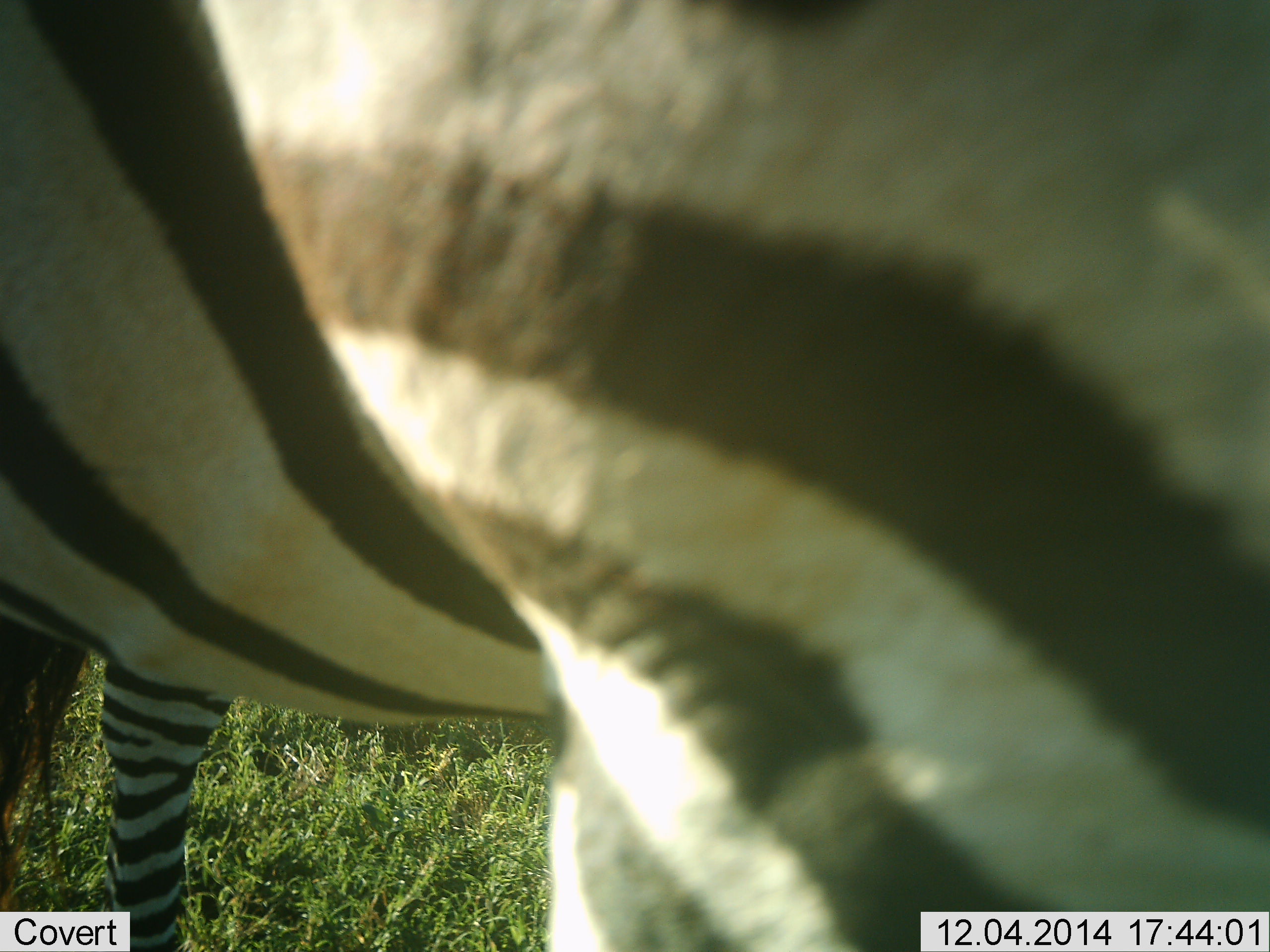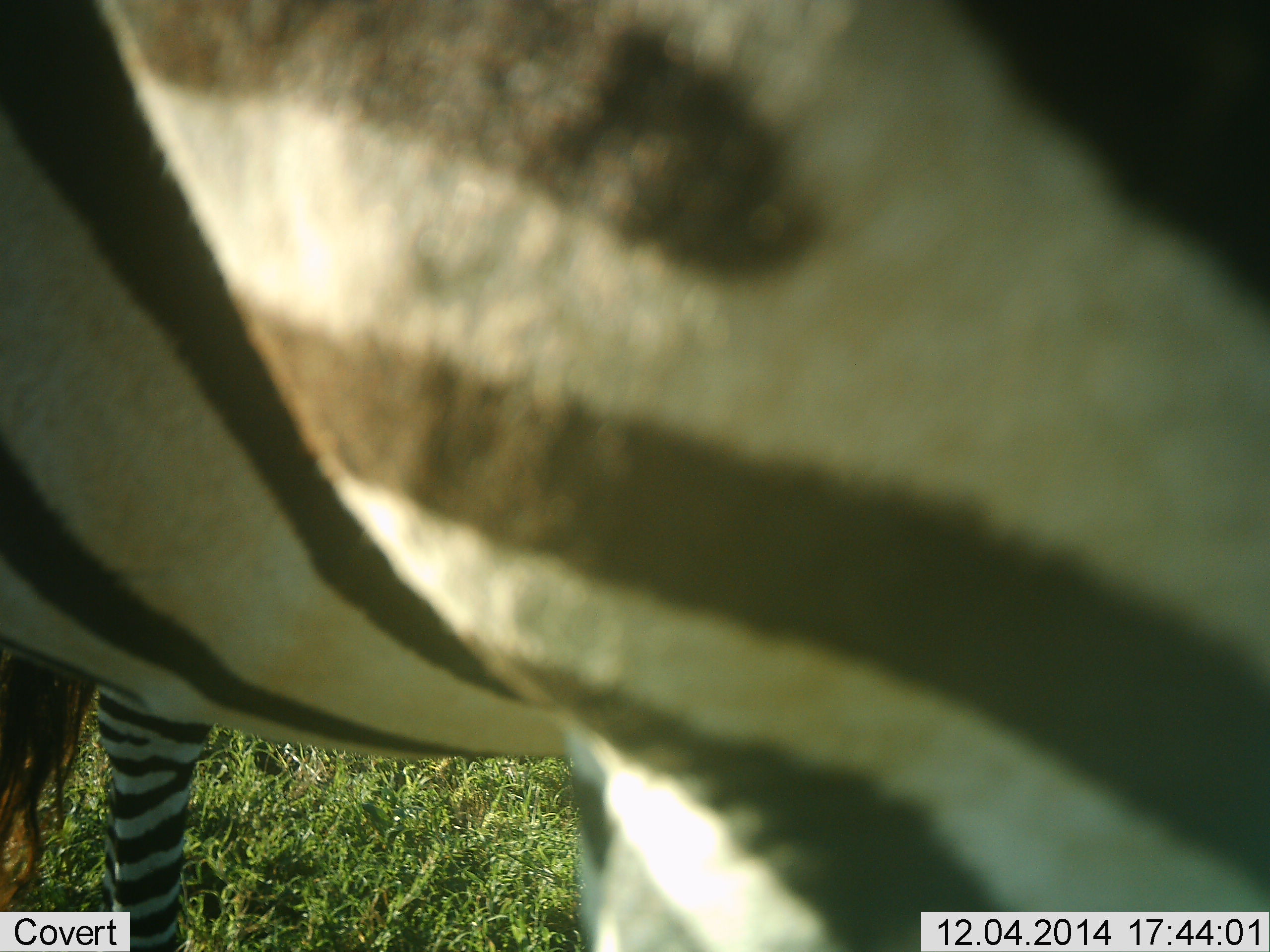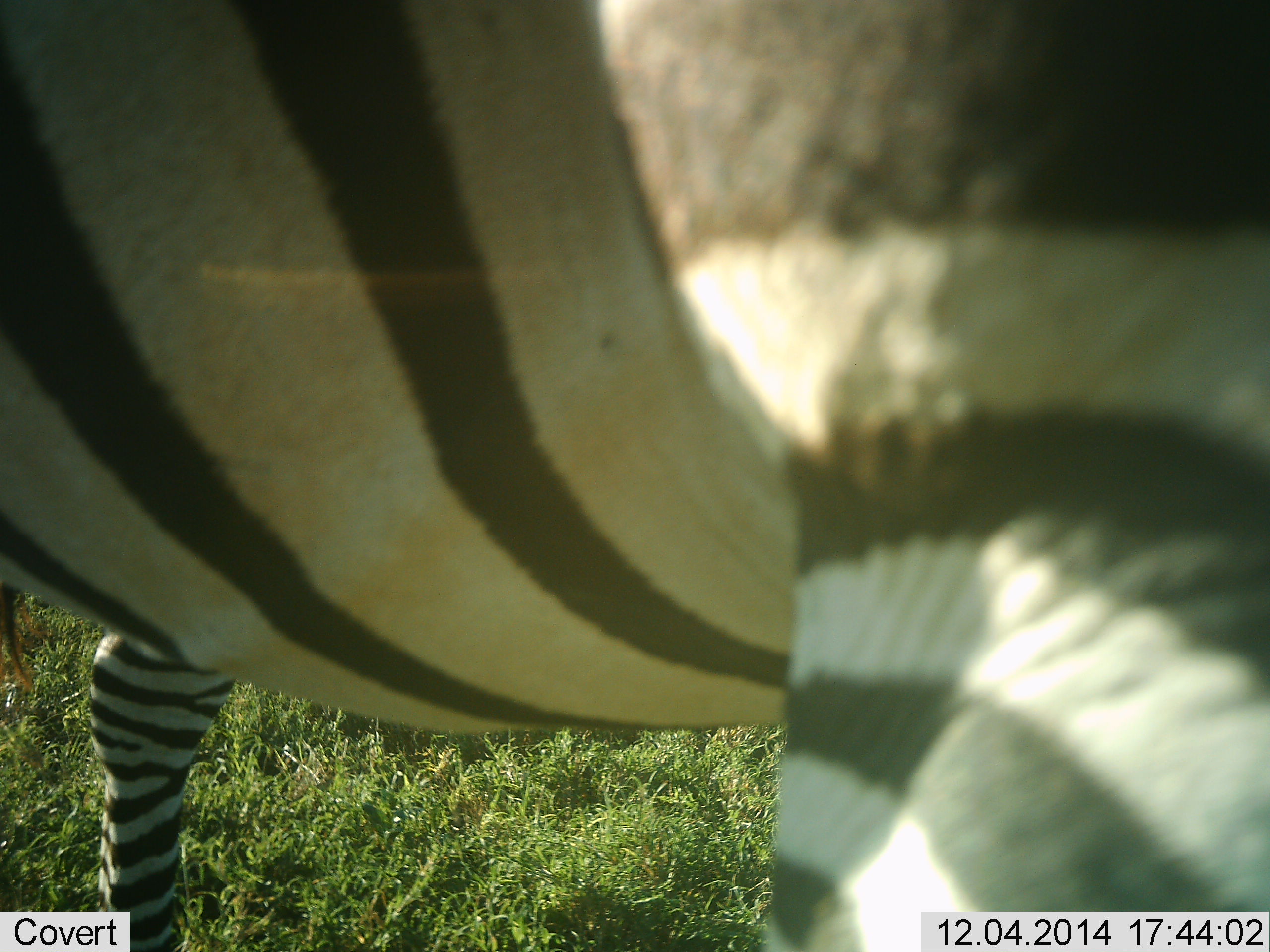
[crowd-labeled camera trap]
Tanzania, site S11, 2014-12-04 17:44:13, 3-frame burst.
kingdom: Animalia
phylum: Chordata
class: Mammalia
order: Perissodactyla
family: Equidae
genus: Equus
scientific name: Equus quagga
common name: plains zebra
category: zebra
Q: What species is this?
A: Zebra (plains zebra) (Equus quagga).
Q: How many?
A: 1.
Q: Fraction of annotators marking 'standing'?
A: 100%.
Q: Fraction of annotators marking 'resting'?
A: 0%.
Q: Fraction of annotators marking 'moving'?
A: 0%.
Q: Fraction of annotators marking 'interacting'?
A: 0%.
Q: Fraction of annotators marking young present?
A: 0%.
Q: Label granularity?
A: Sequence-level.